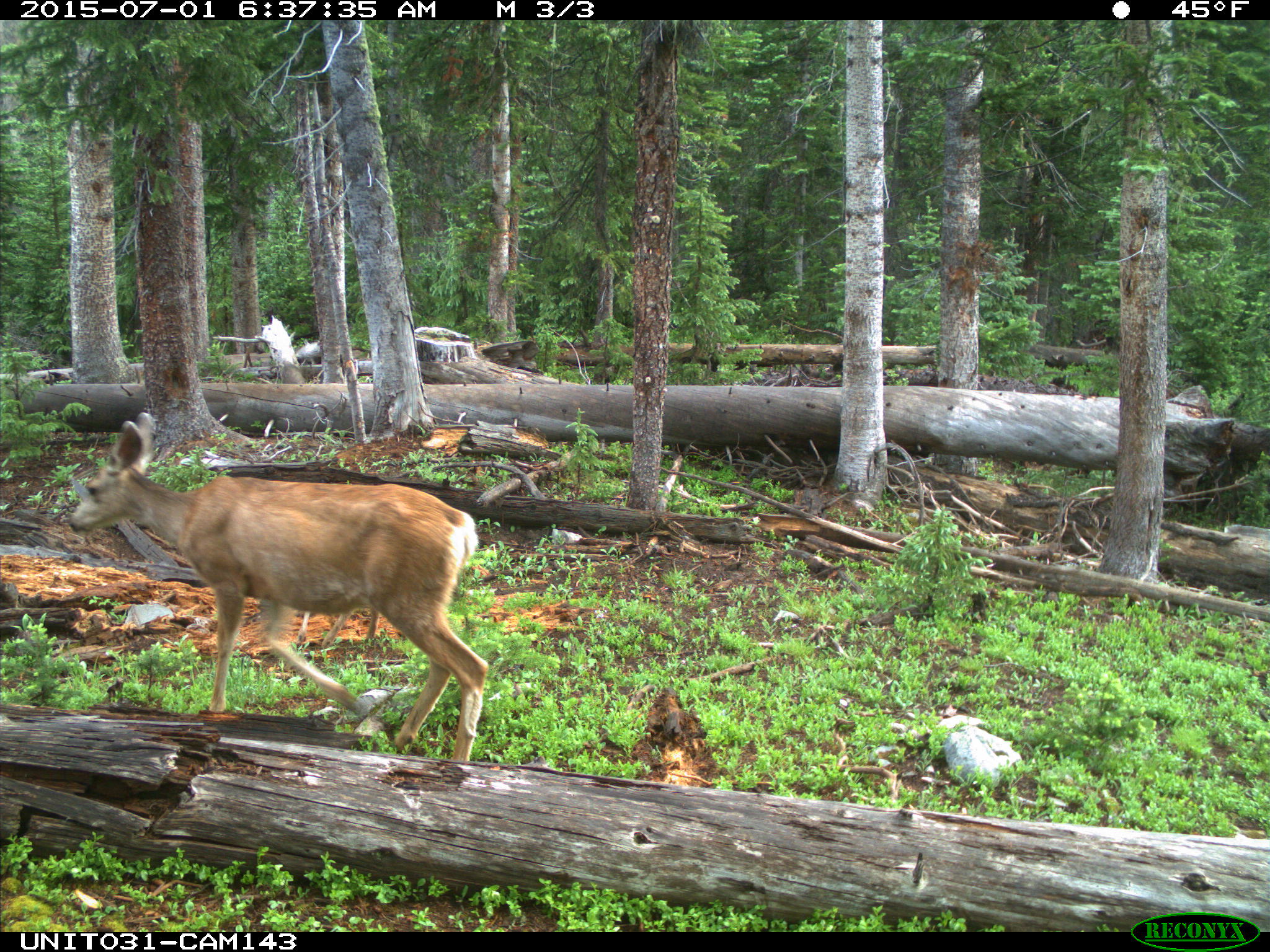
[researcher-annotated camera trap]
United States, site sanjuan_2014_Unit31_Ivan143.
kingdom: Animalia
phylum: Chordata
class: Mammalia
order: Artiodactyla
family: Cervidae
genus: Odocoileus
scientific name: Odocoileus hemionus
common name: mule deer